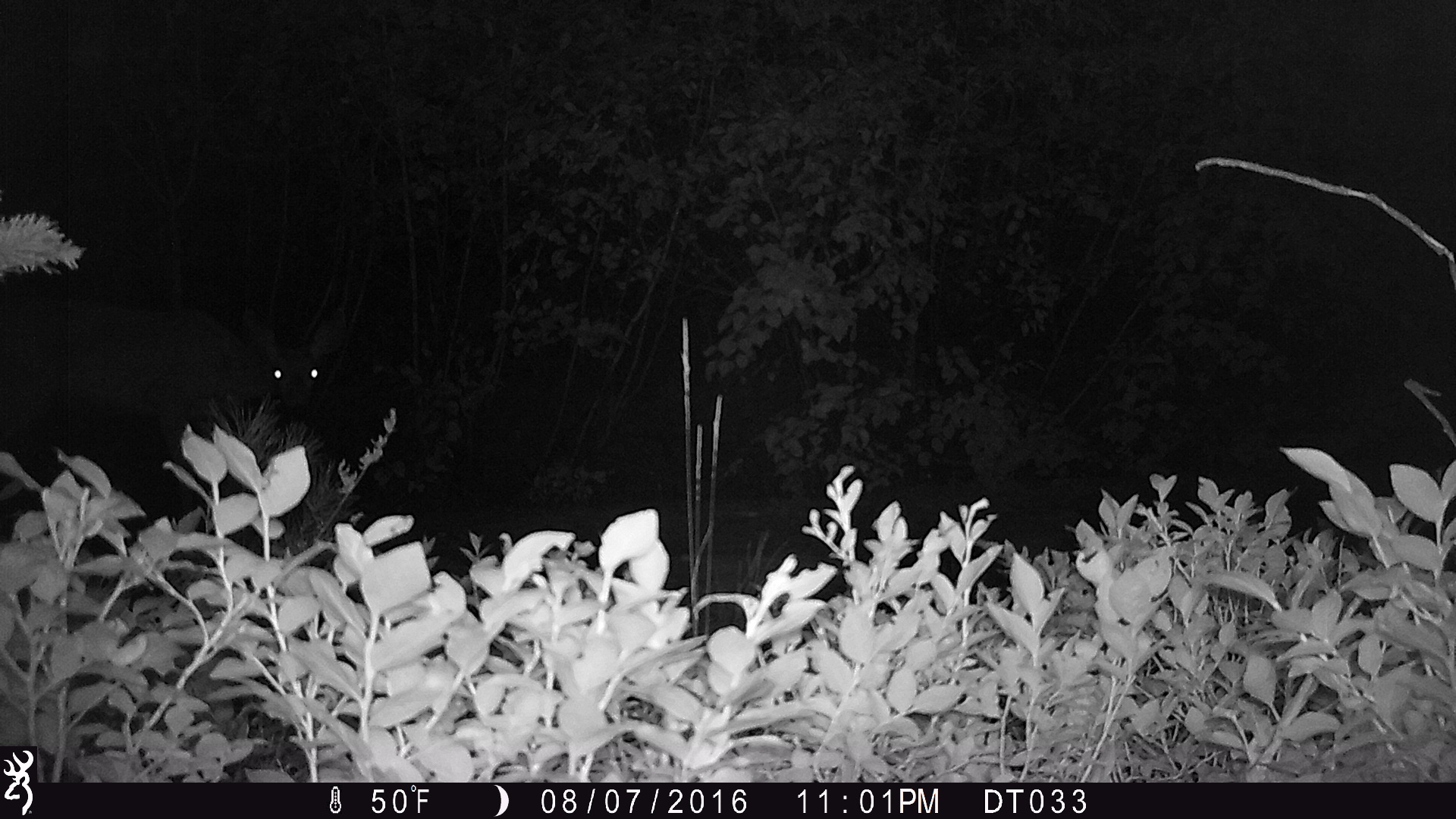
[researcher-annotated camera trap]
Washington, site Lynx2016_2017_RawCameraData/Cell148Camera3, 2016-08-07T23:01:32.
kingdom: Animalia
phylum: Chordata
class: Mammalia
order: Artiodactyla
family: Cervidae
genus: Odocoileus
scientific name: Odocoileus hemionus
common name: mule deer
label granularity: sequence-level